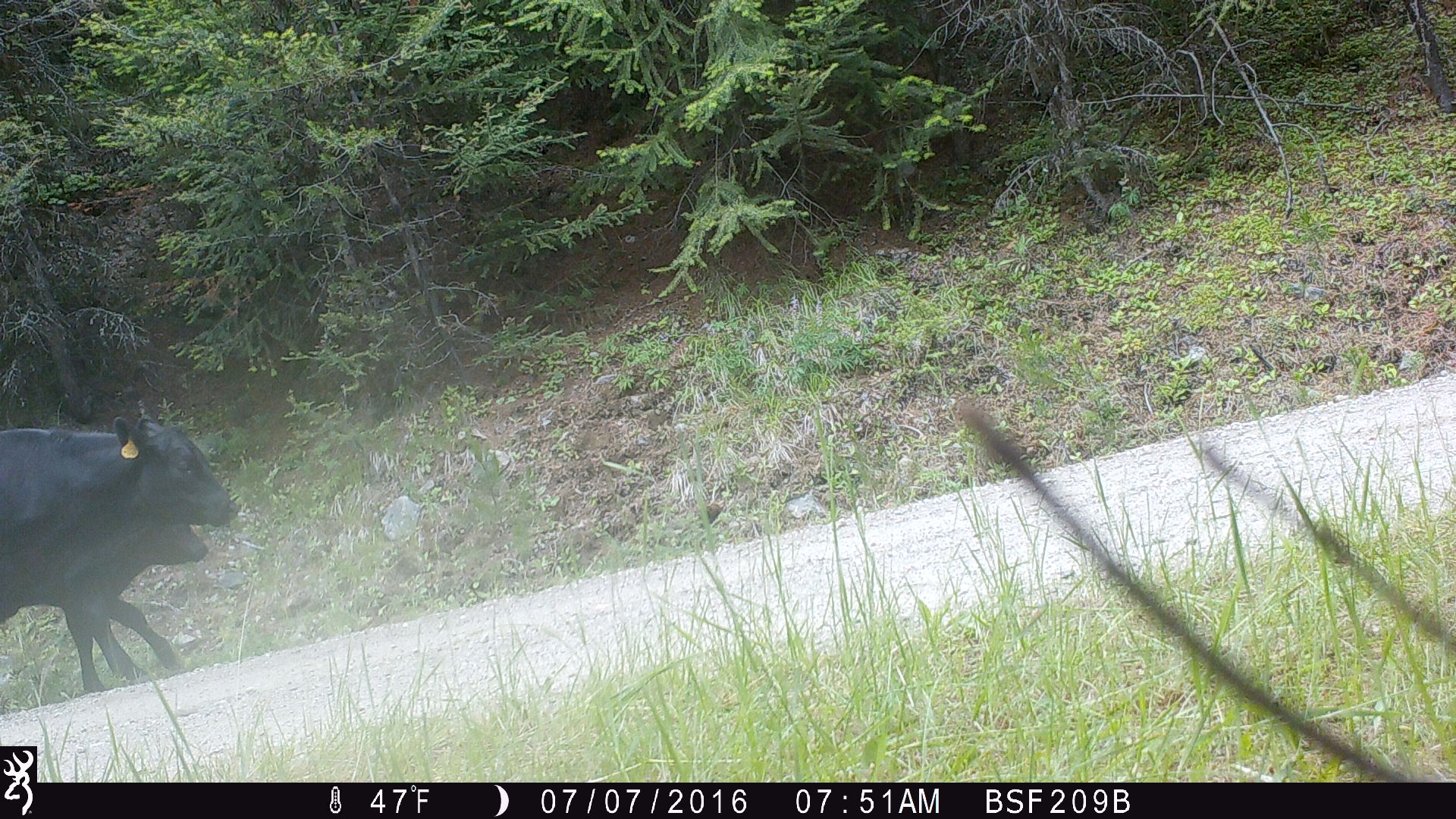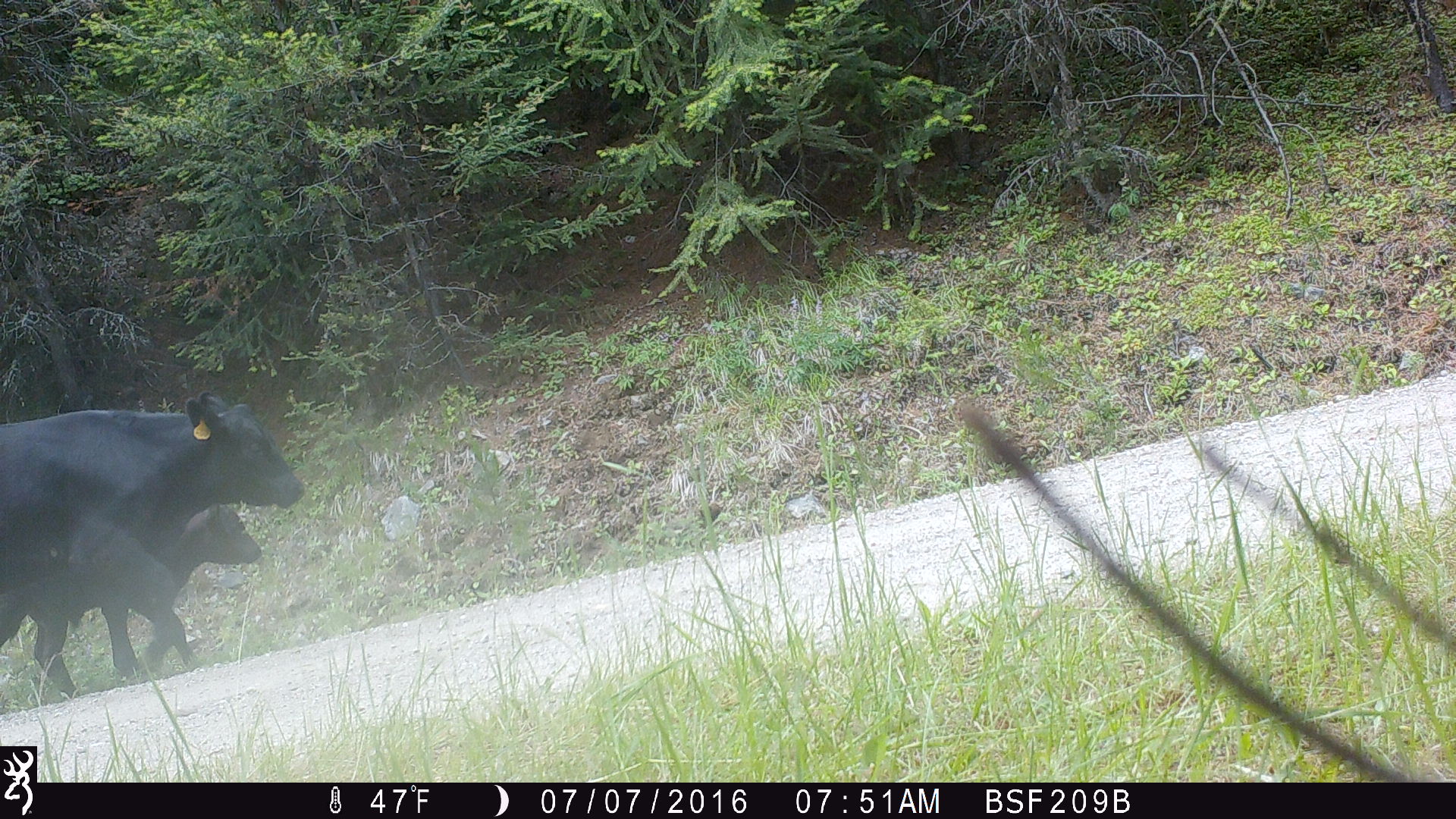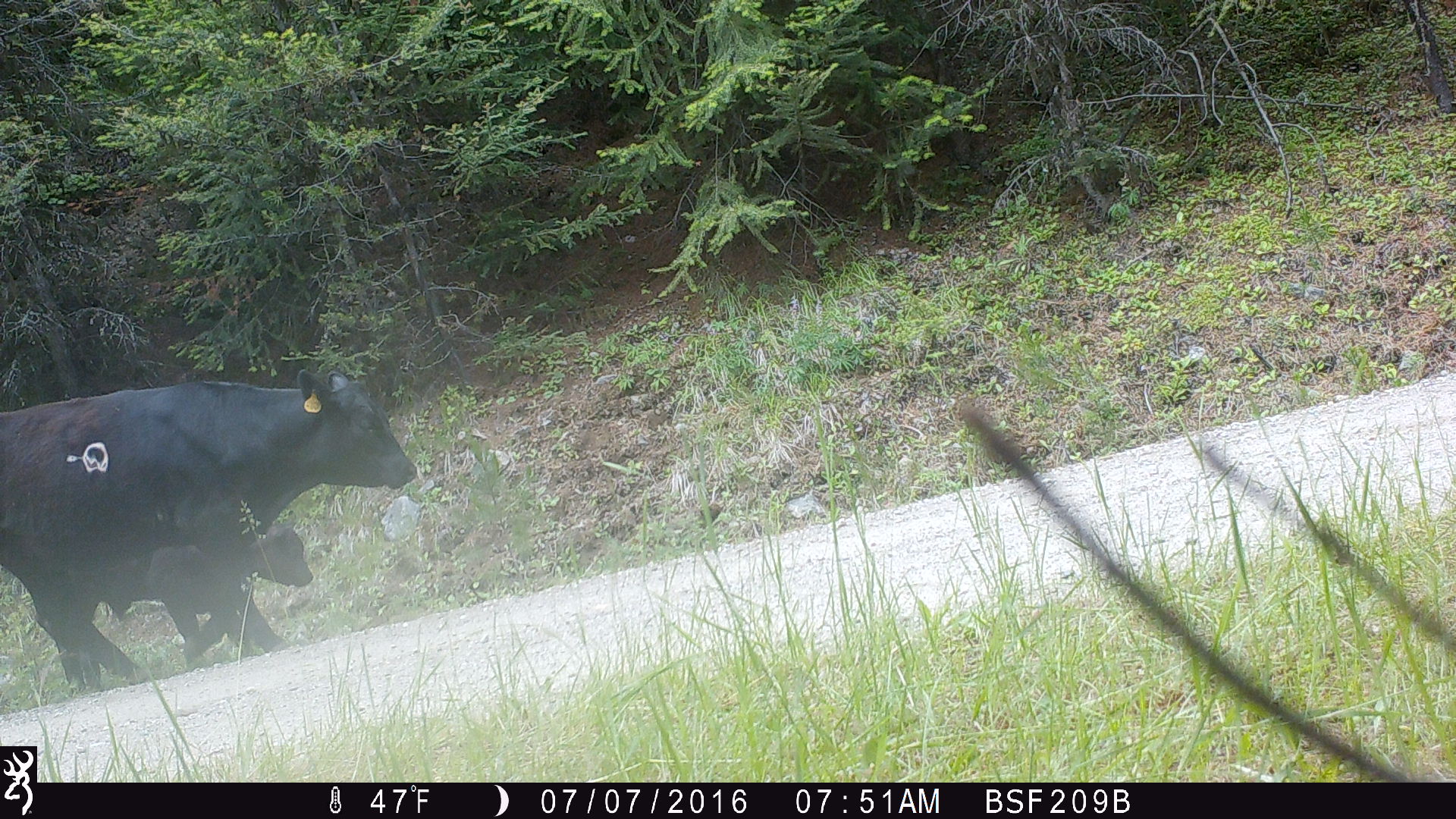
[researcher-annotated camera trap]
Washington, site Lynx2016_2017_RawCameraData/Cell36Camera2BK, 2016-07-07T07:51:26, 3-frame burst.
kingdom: Animalia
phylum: Chordata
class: Mammalia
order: Artiodactyla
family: Bovidae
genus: Bos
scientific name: Bos taurus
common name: domestic cattle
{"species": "domestic cattle (Bos taurus)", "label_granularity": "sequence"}